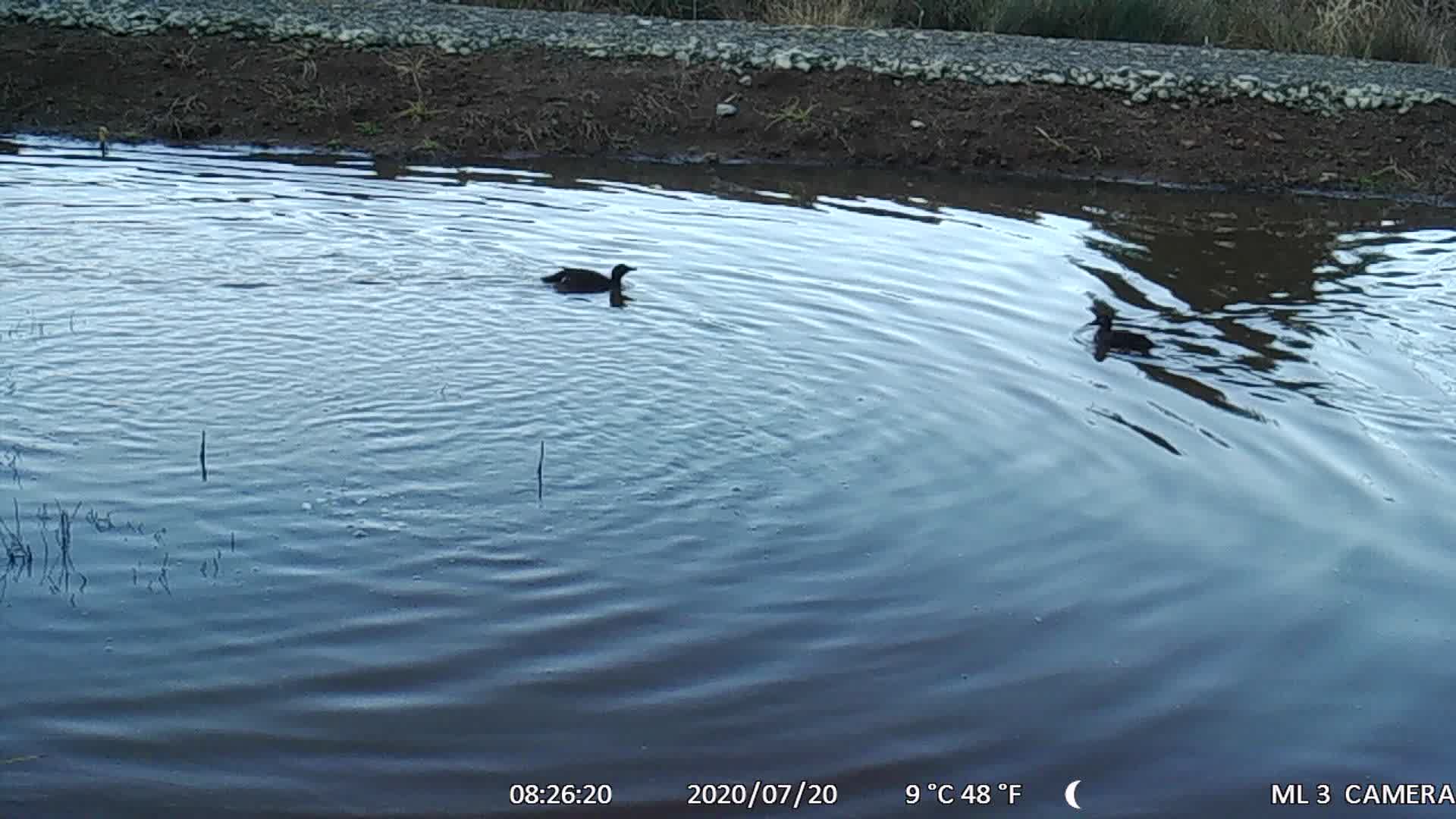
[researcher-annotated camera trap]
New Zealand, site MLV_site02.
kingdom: Animalia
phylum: Chordata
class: Aves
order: Anseriformes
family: Anatidae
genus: Anas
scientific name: Anas chlorotis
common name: brown teal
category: pateke